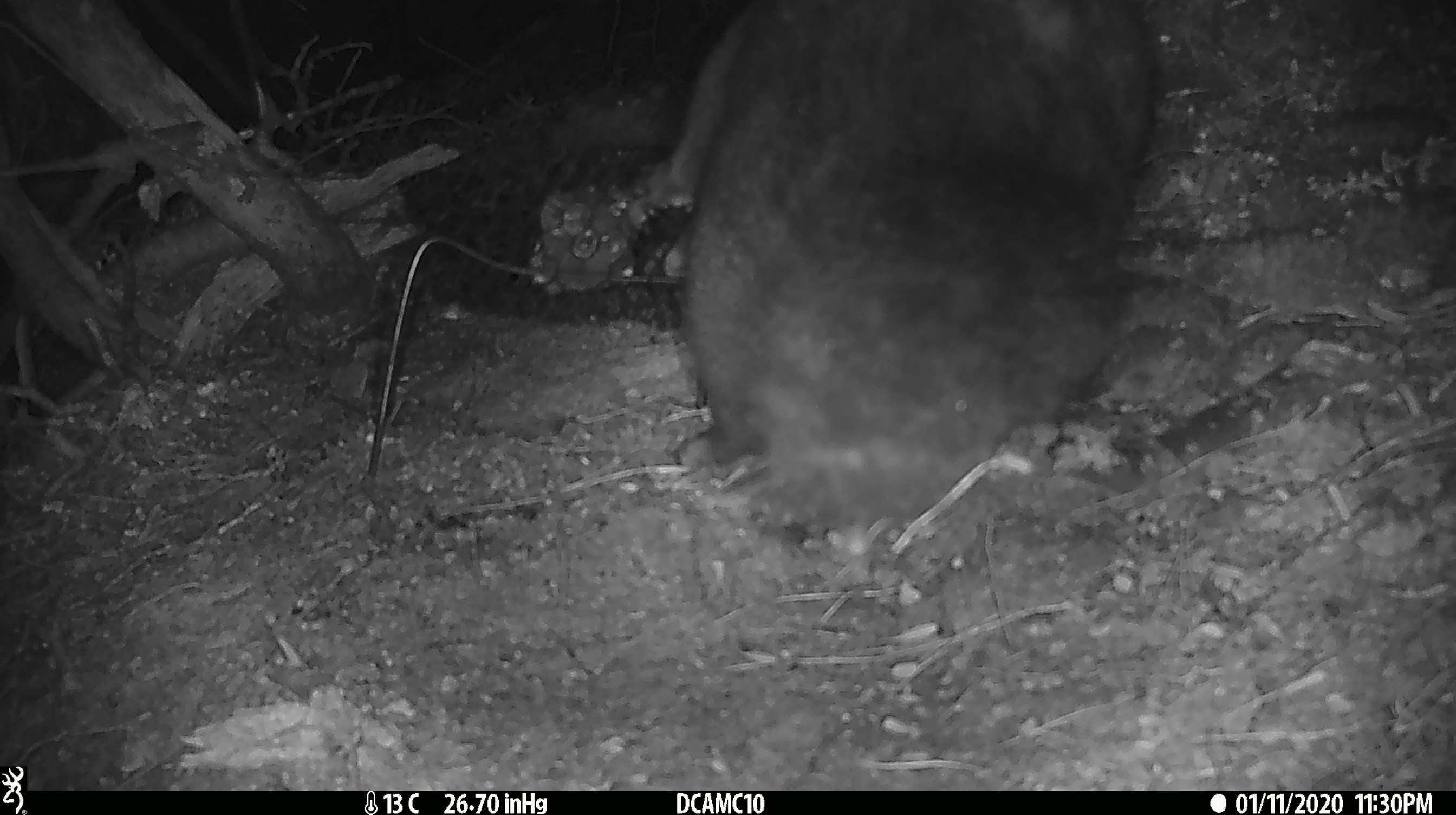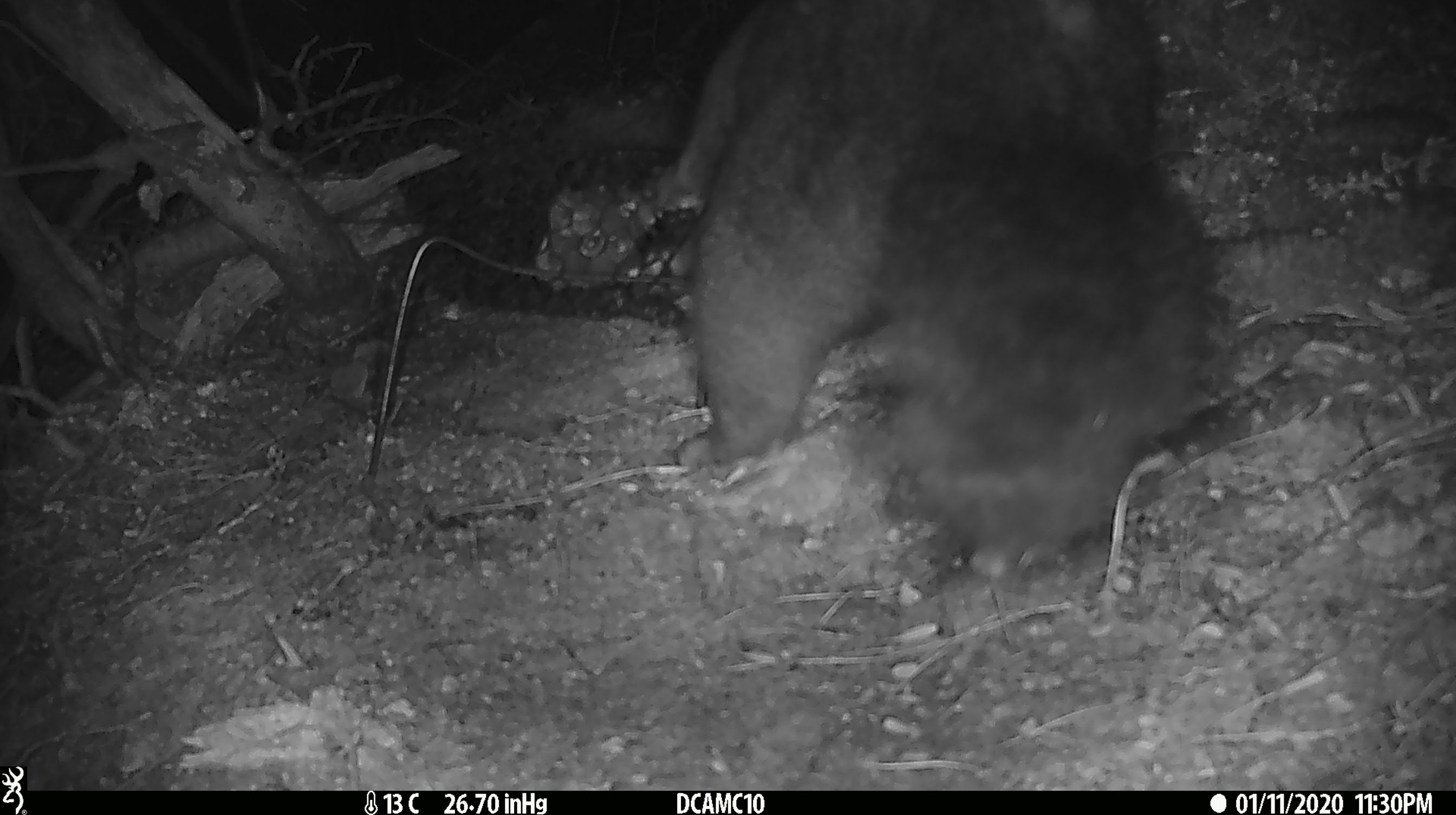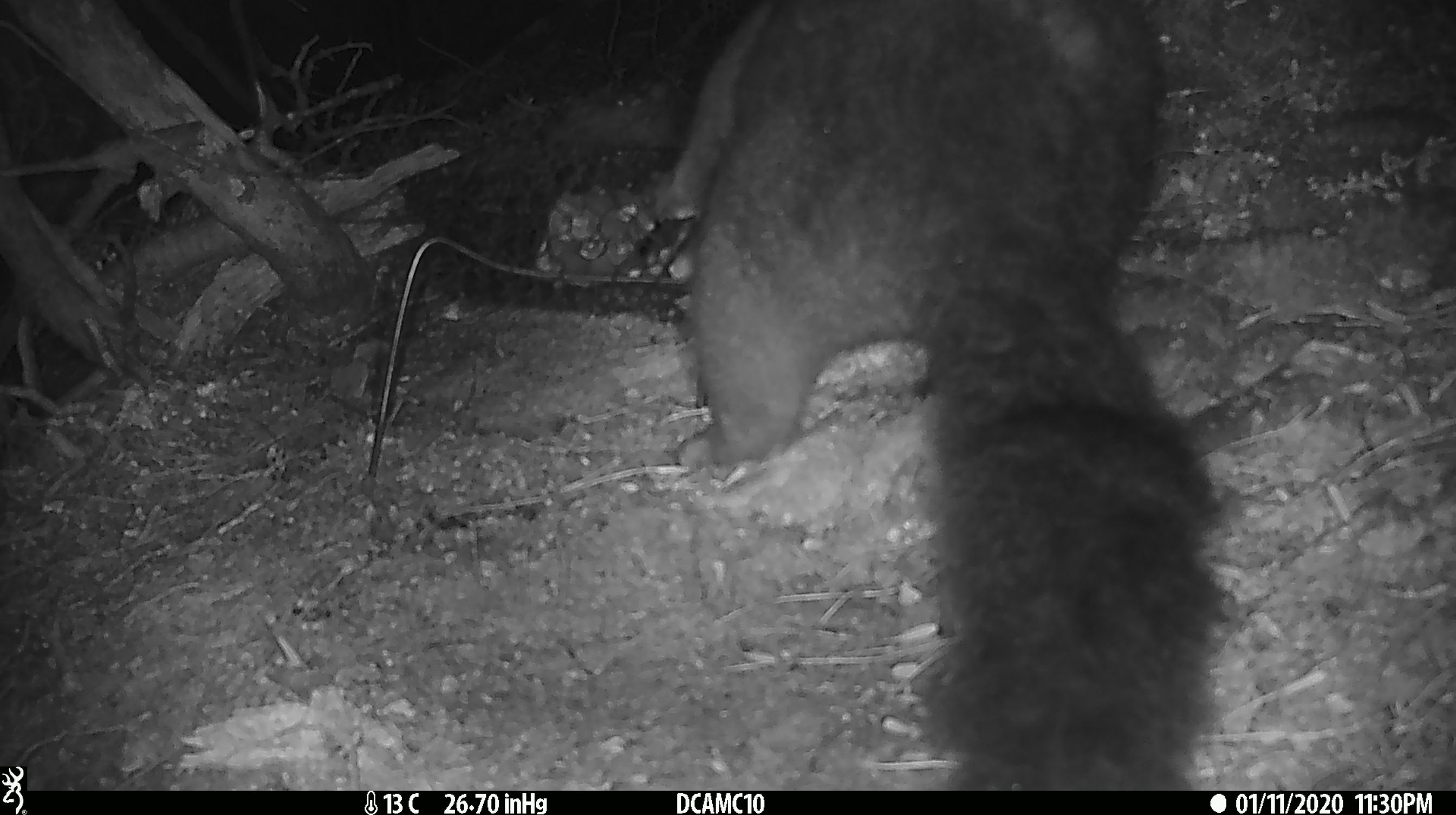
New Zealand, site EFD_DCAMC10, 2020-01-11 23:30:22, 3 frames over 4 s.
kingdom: Animalia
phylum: Chordata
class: Mammalia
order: Diprotodontia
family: Phalangeridae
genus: Trichosurus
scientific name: Trichosurus vulpecula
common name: common brushtail possum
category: possum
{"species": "possum (common brushtail possum) (Trichosurus vulpecula)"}